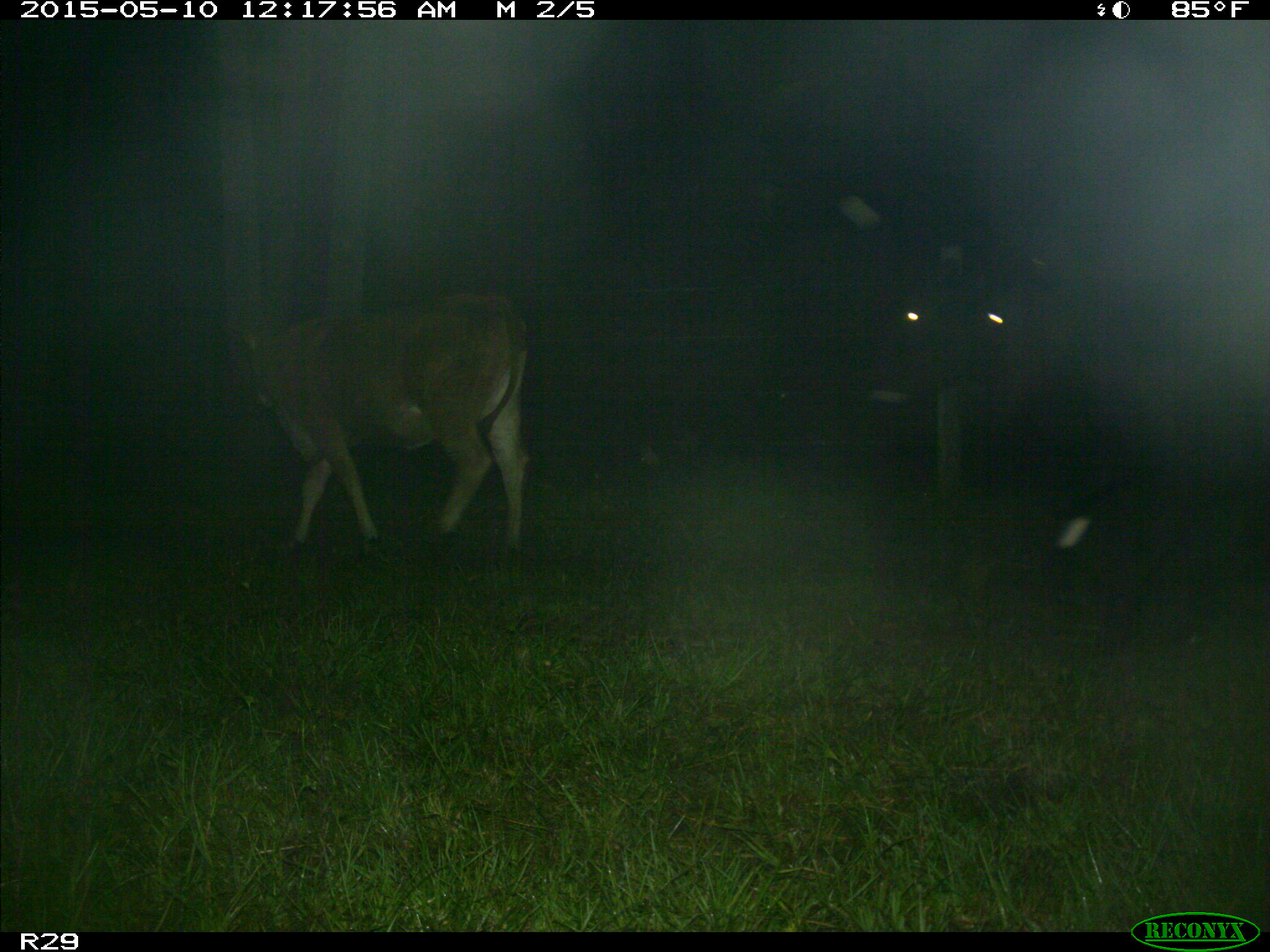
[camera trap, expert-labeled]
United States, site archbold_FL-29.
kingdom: Animalia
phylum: Chordata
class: Mammalia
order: Artiodactyla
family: Bovidae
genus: Bos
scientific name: Bos taurus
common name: domestic cow